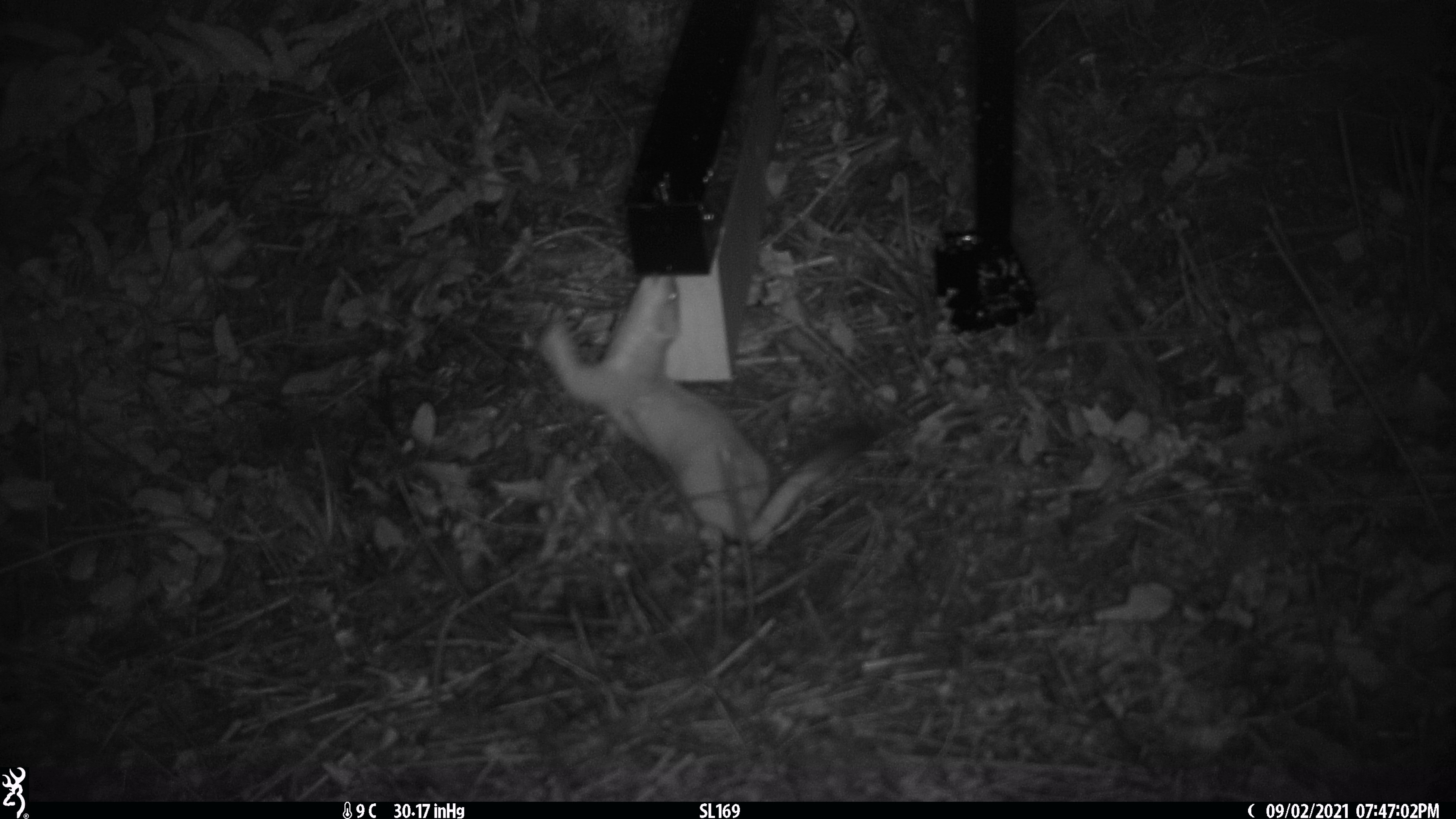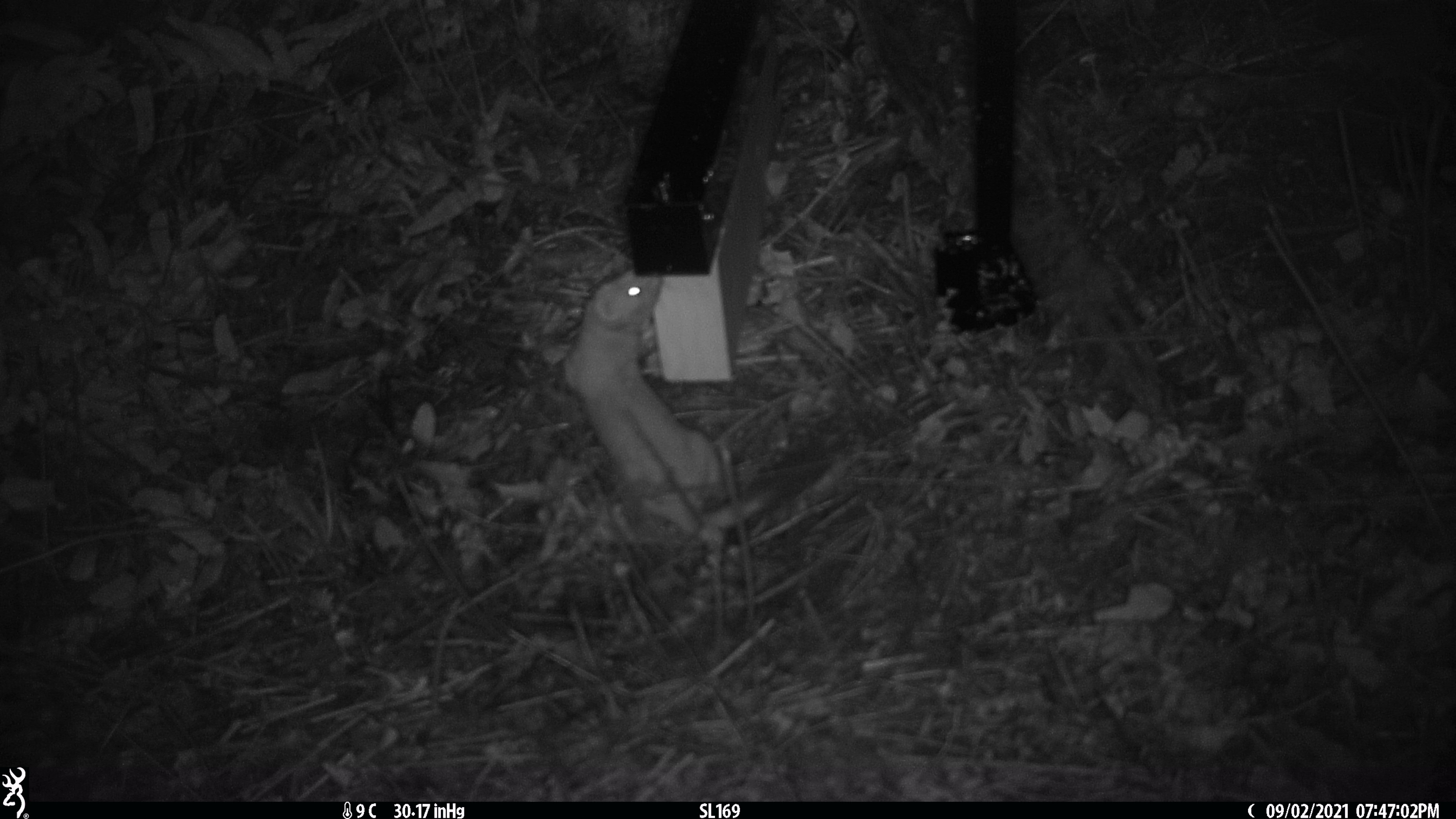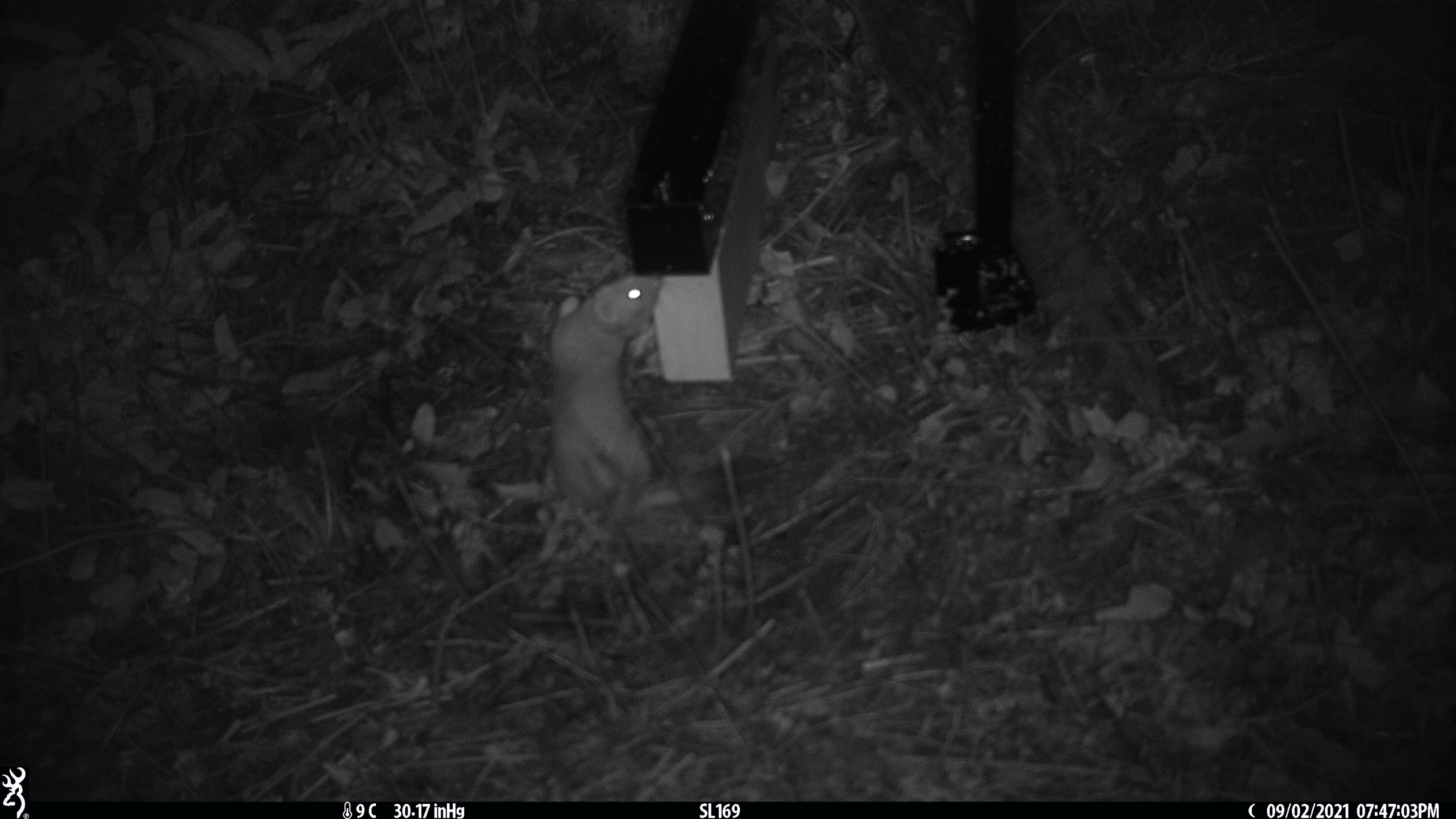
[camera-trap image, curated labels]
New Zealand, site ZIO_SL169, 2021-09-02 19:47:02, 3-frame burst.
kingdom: Animalia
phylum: Chordata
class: Mammalia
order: Carnivora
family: Mustelidae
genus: Mustela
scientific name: Mustela erminea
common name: stoat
Stoat (Mustela erminea).